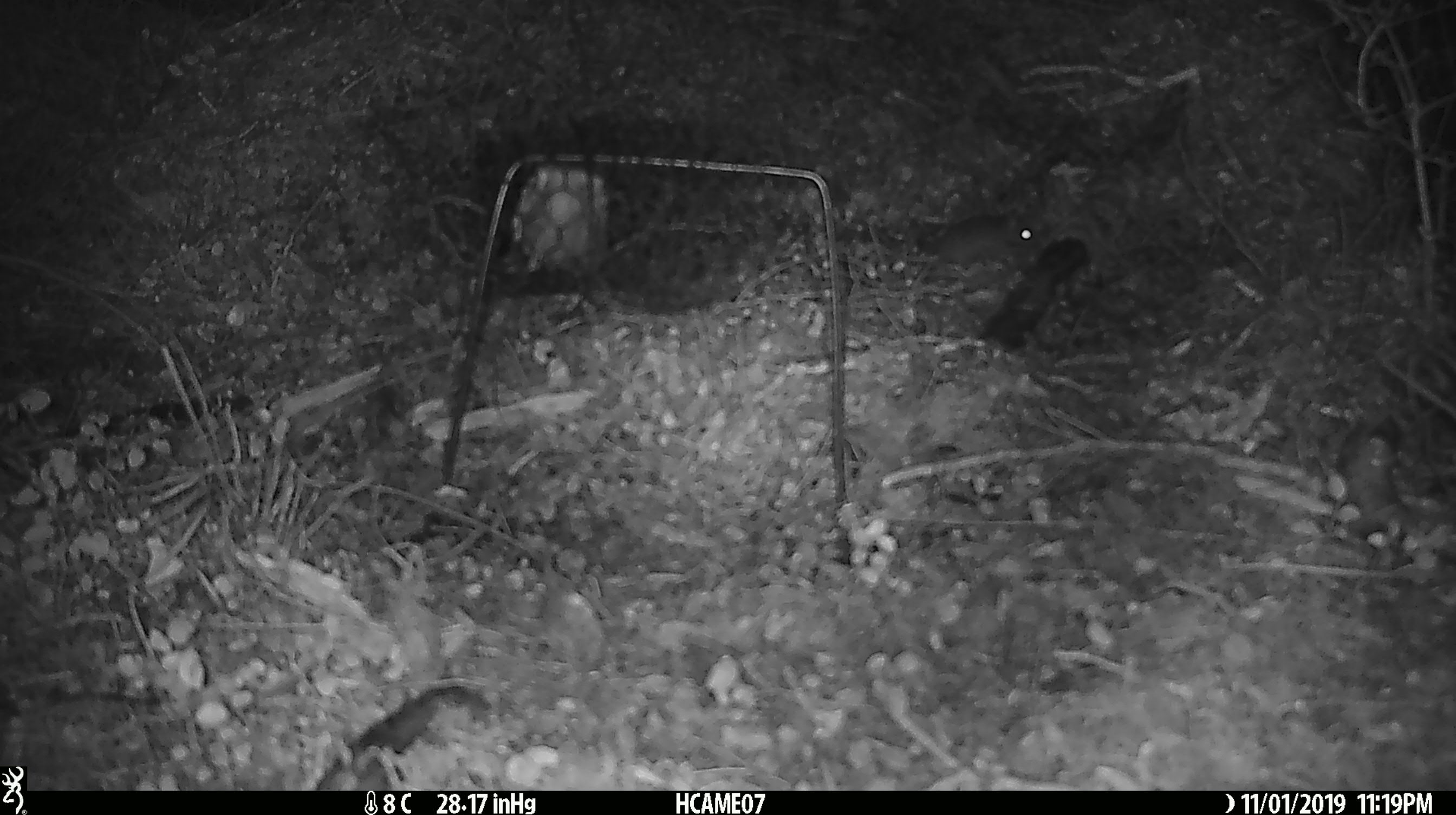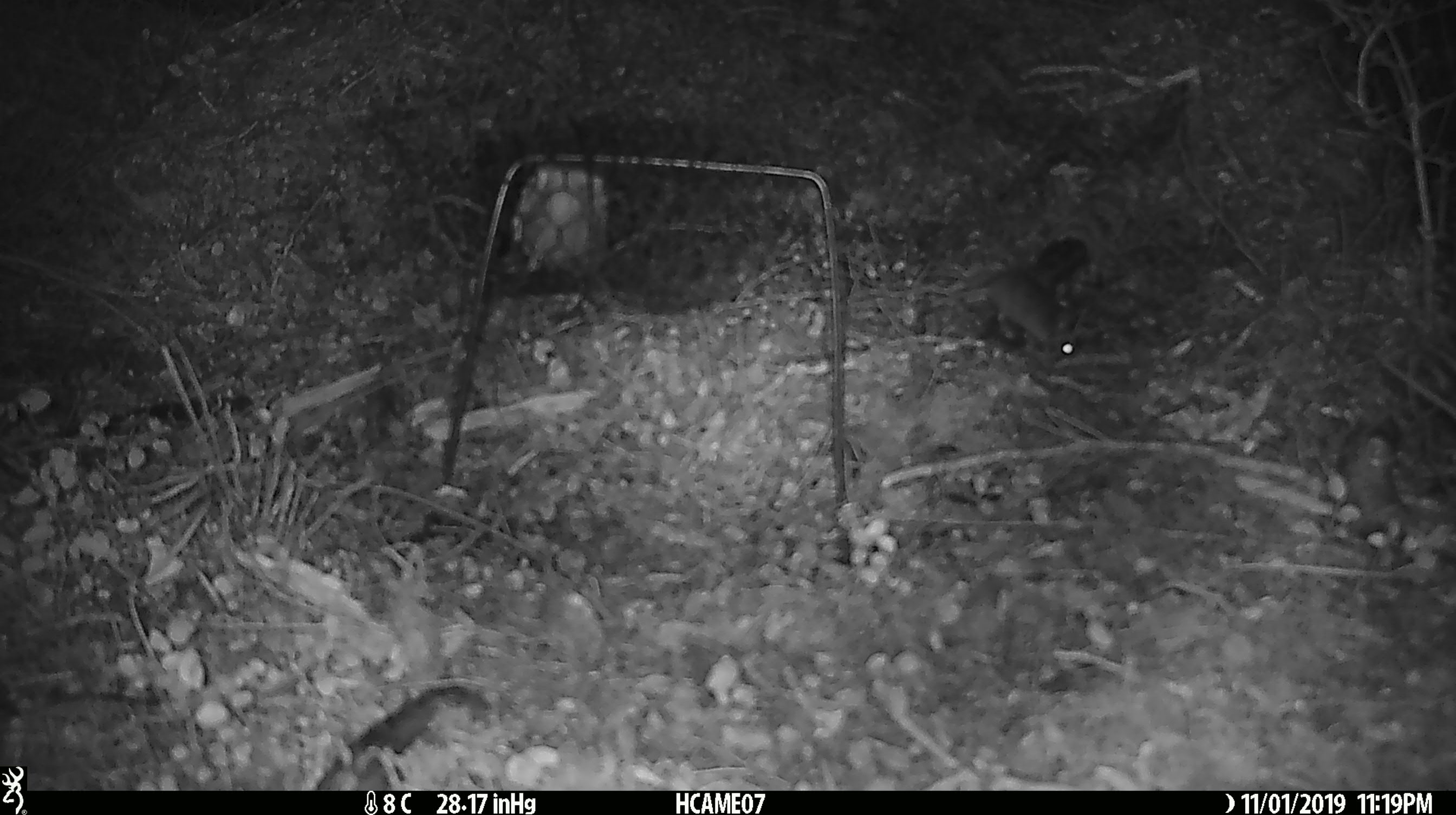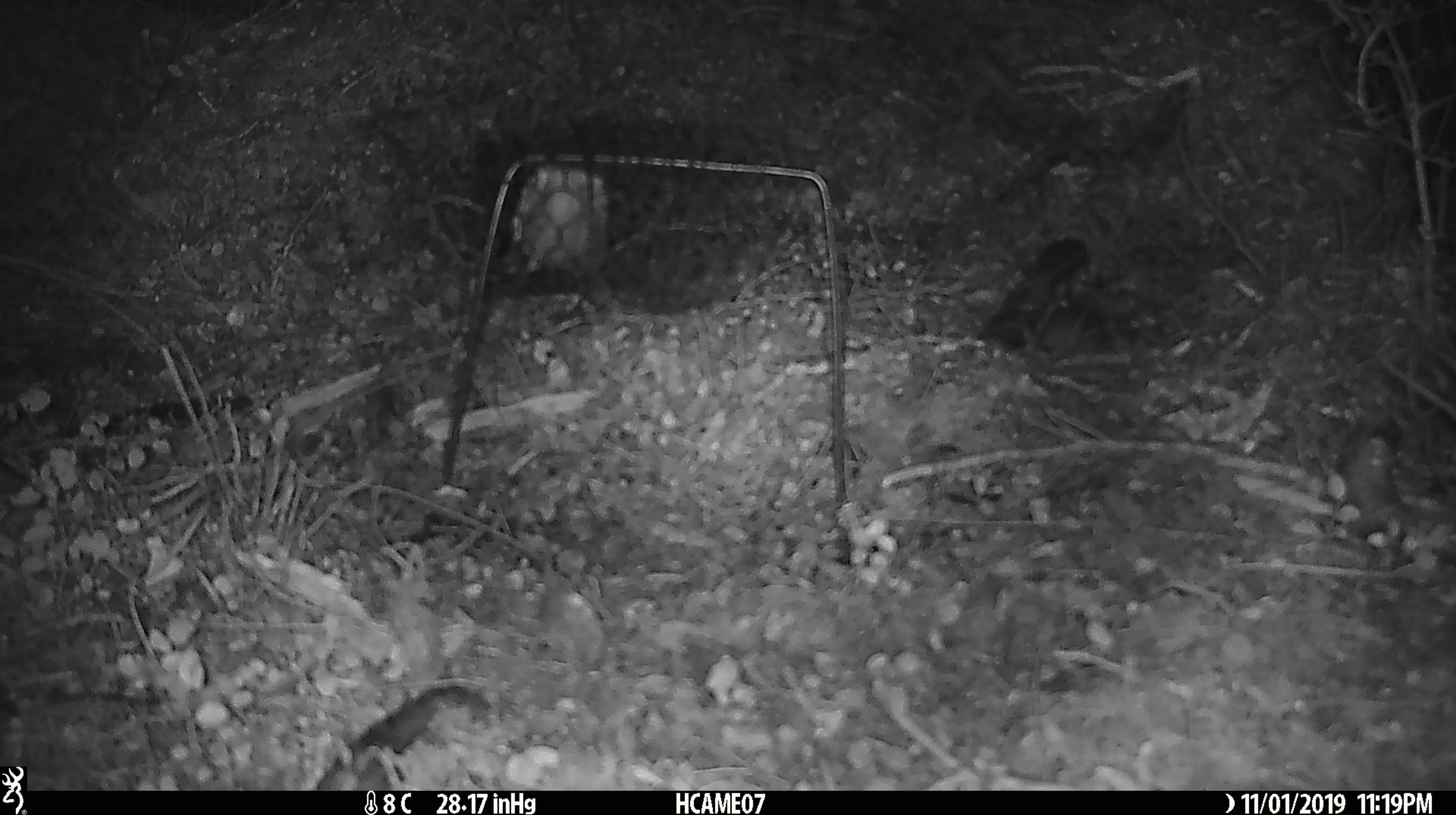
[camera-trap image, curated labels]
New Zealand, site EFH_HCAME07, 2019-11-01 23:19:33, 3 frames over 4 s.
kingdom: Animalia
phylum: Chordata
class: Mammalia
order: Rodentia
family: Muridae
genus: Mus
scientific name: Mus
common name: mouse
Mouse (Mus).